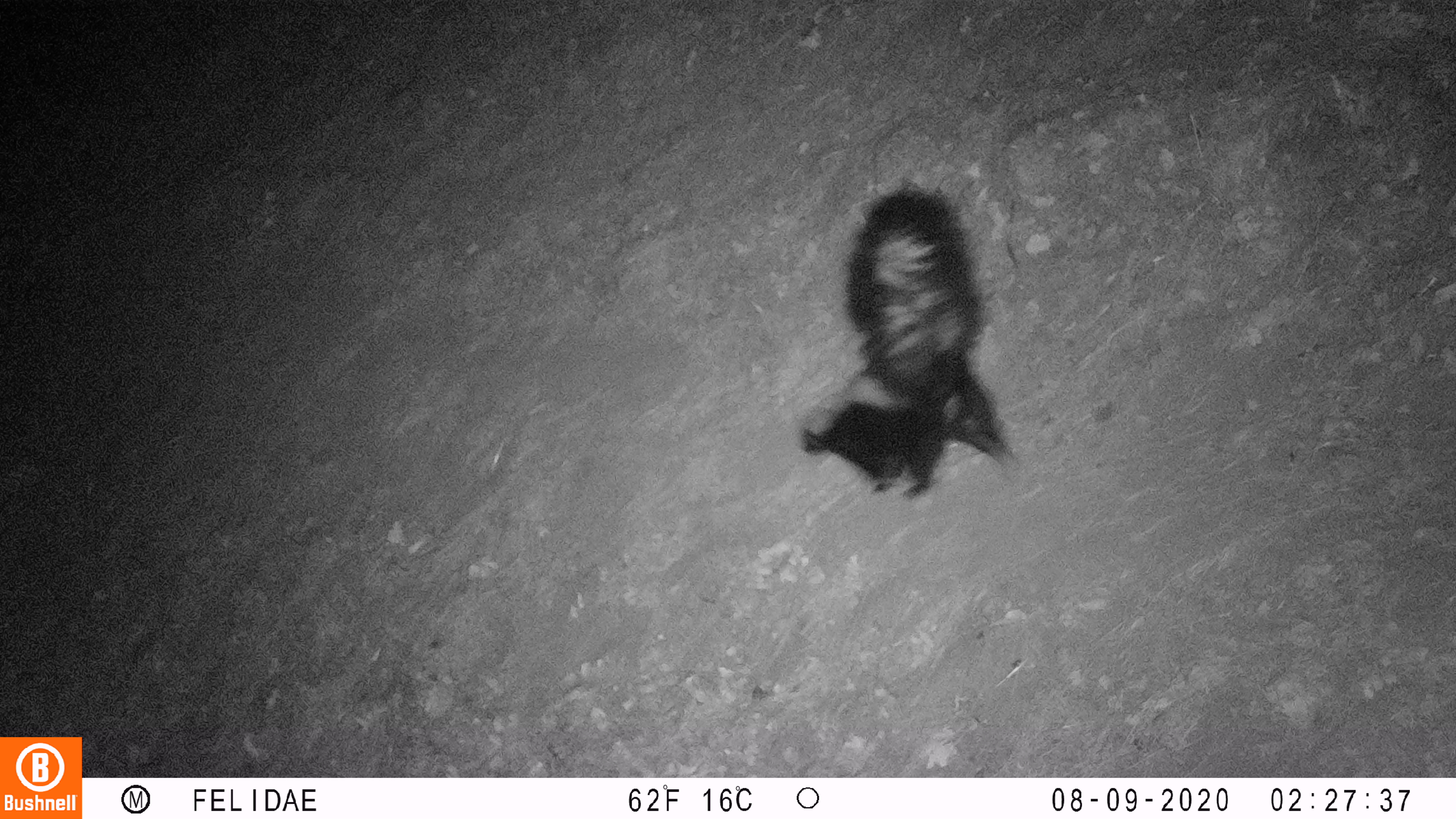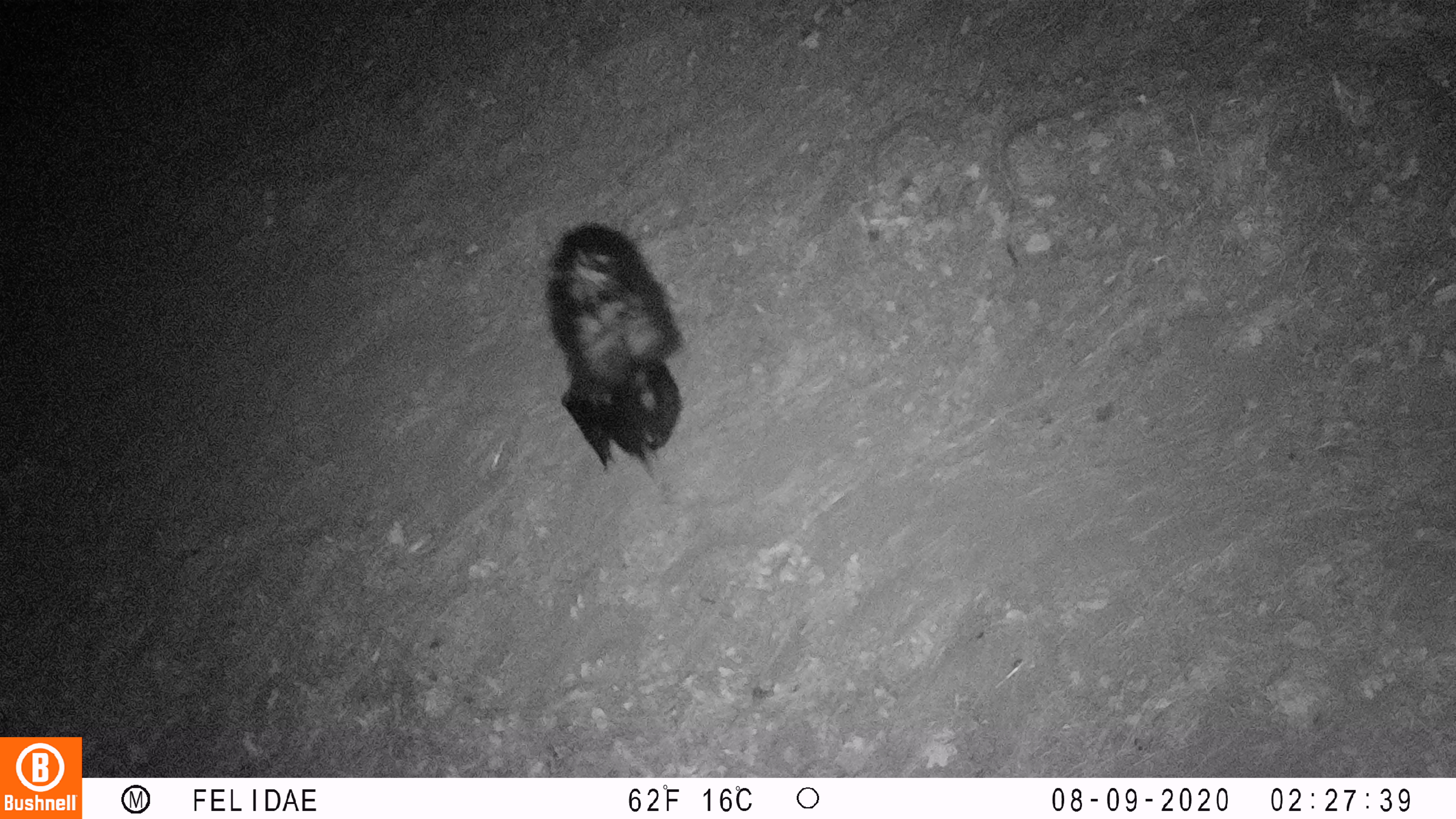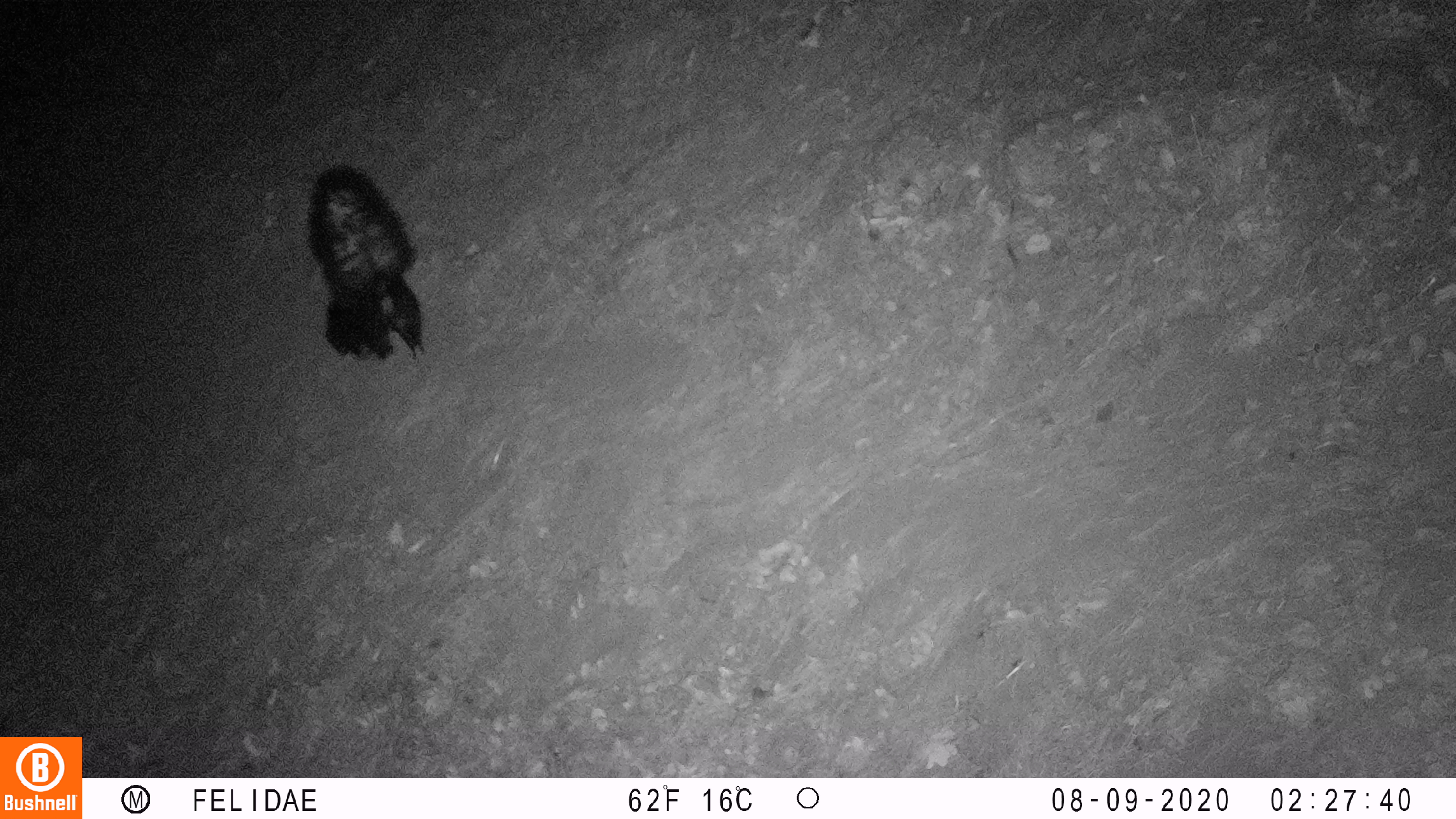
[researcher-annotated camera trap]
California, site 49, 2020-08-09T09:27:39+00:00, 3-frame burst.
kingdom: Animalia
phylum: Chordata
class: Mammalia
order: Carnivora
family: Mephitidae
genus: Mephitis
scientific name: Mephitis mephitis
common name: striped skunk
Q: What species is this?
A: Striped skunk (Mephitis mephitis).